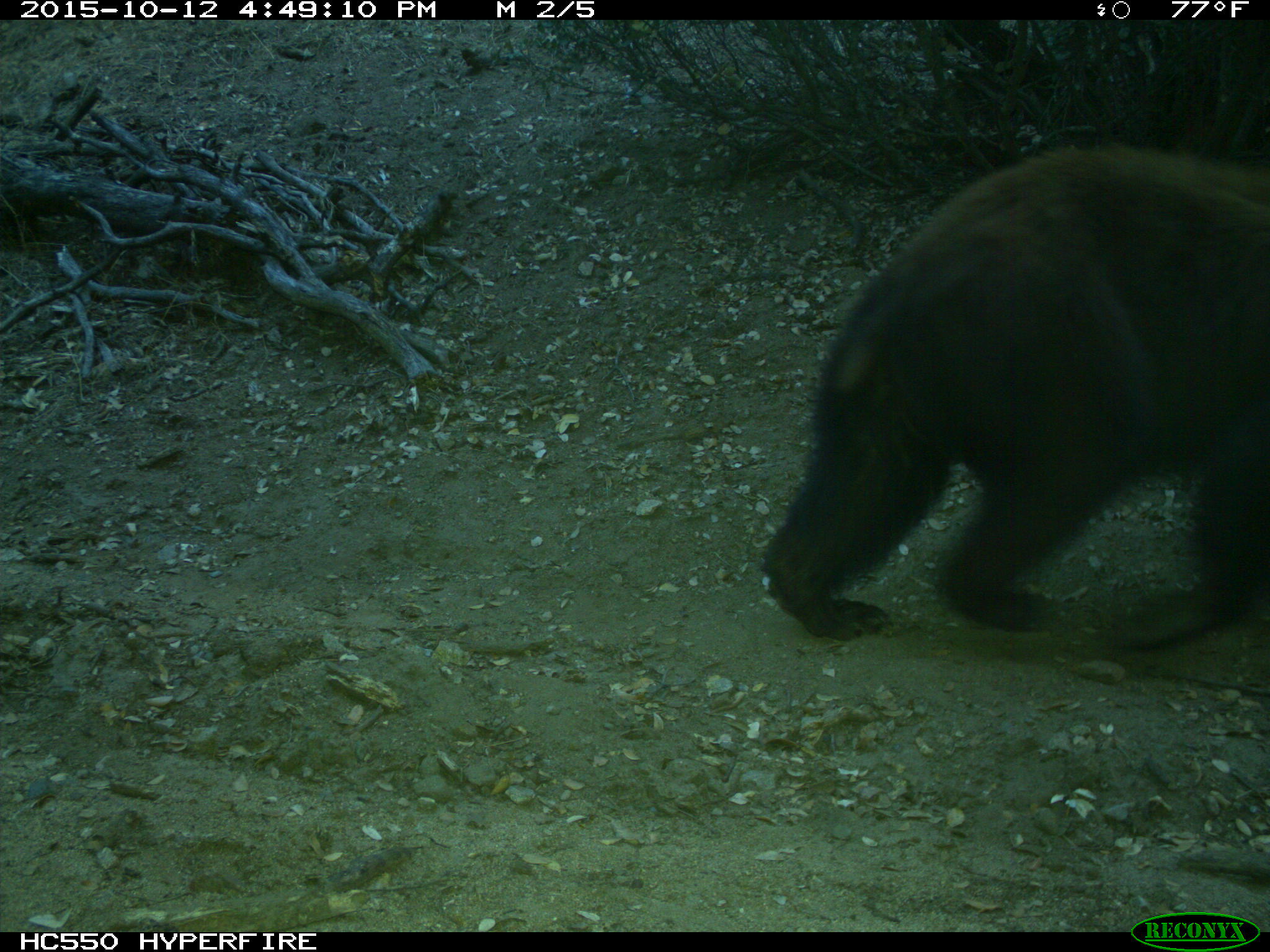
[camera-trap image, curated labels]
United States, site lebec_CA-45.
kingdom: Animalia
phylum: Chordata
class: Mammalia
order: Carnivora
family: Ursidae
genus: Ursus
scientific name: Ursus americanus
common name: american black bear